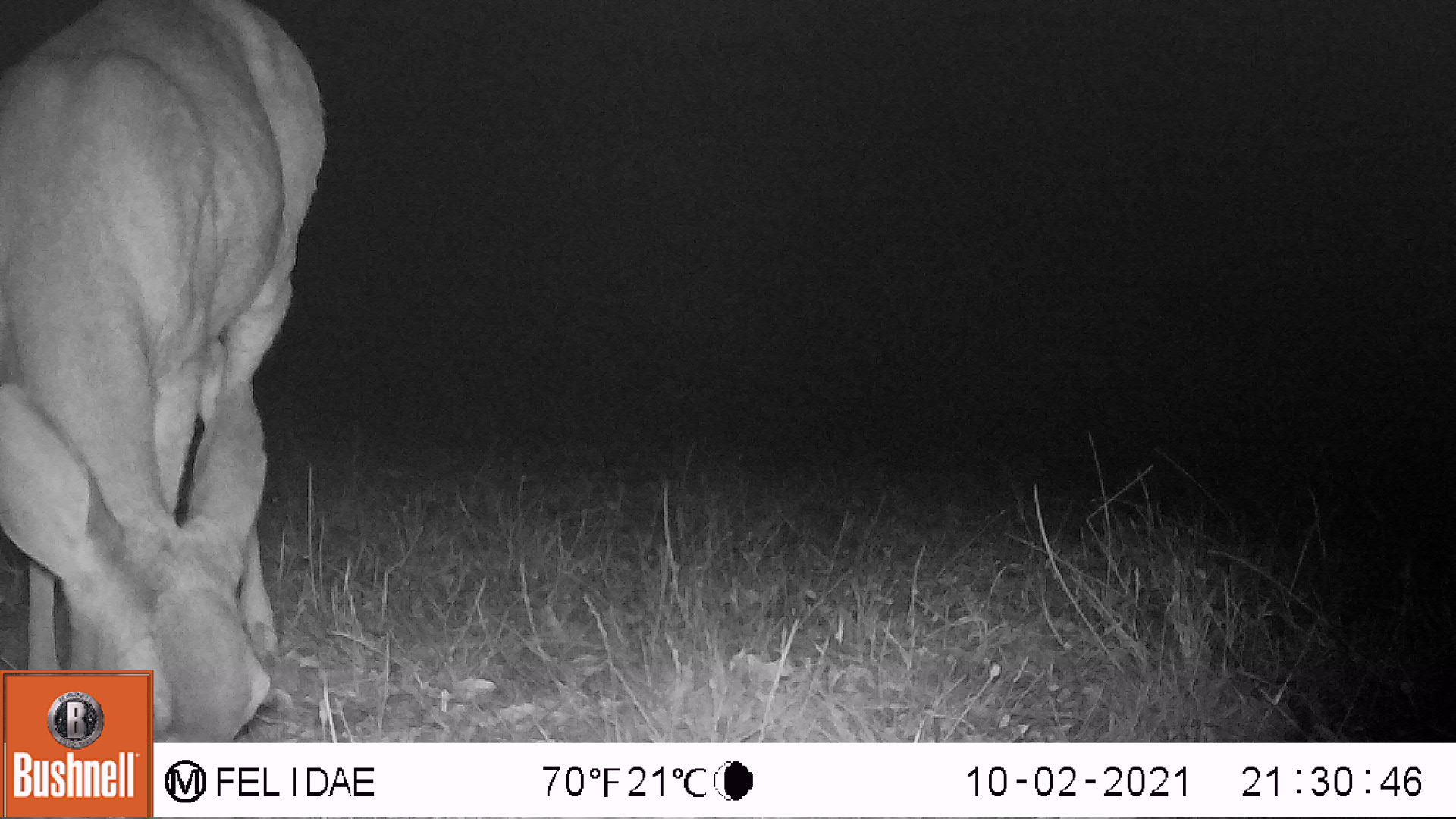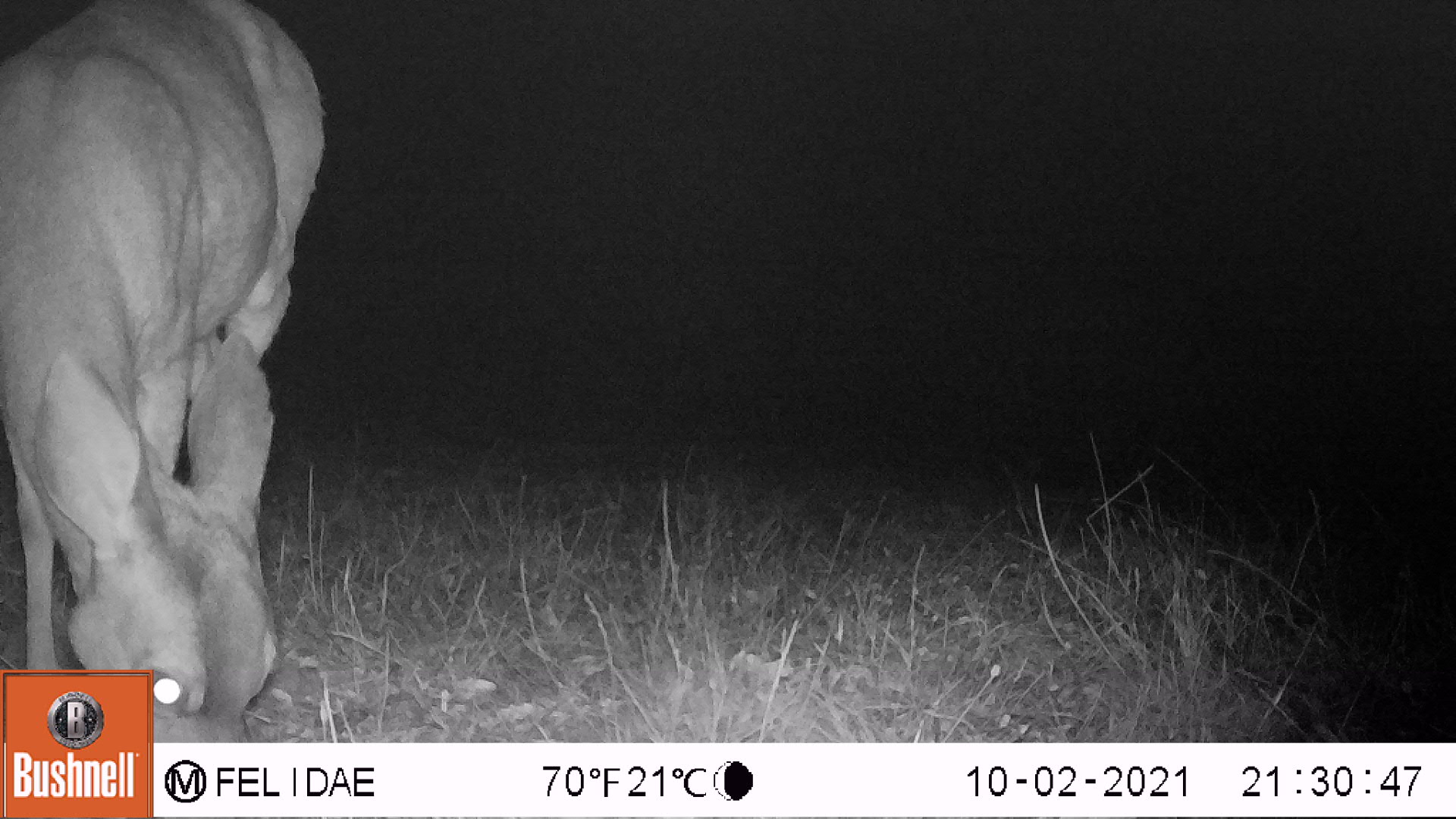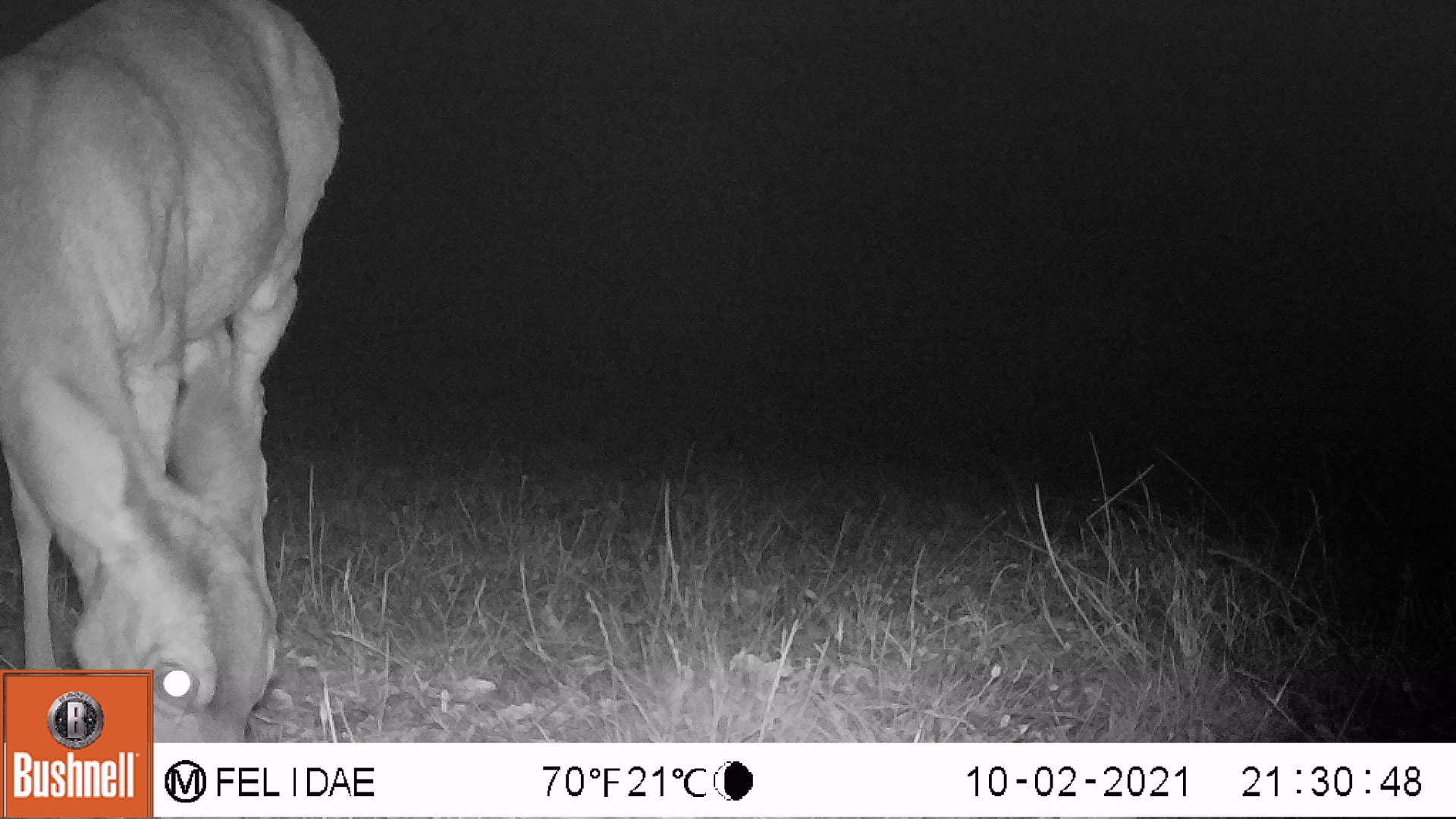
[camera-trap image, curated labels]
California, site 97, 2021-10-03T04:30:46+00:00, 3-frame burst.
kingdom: Animalia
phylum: Chordata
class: Mammalia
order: Artiodactyla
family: Cervidae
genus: Odocoileus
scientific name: Odocoileus hemionus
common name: mule deer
Mule deer (Odocoileus hemionus).